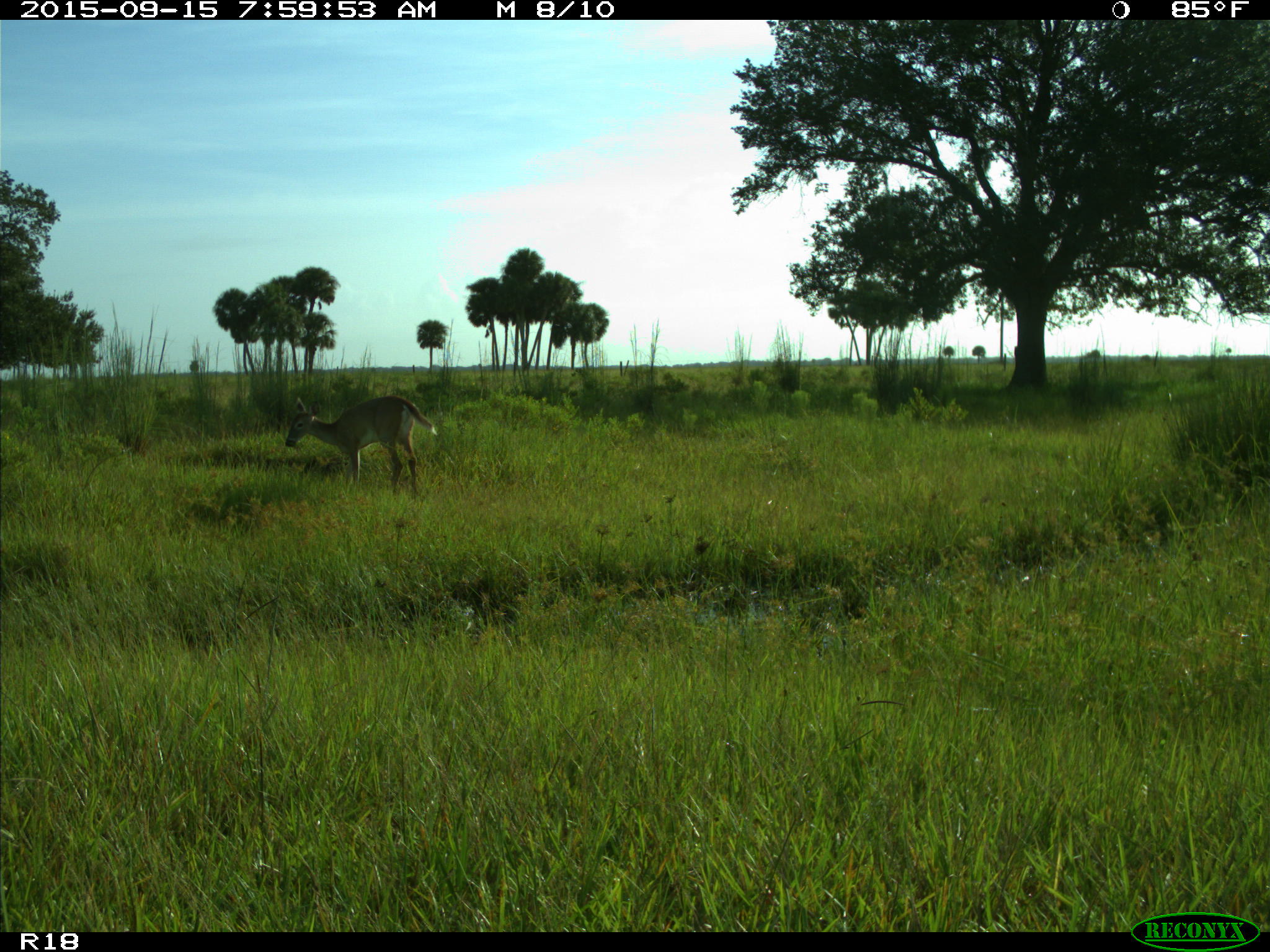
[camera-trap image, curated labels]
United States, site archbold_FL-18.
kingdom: Animalia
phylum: Chordata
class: Mammalia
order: Artiodactyla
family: Cervidae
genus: Odocoileus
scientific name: Odocoileus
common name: deer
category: unidentified deer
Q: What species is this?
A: Unidentified deer (deer) (Odocoileus).